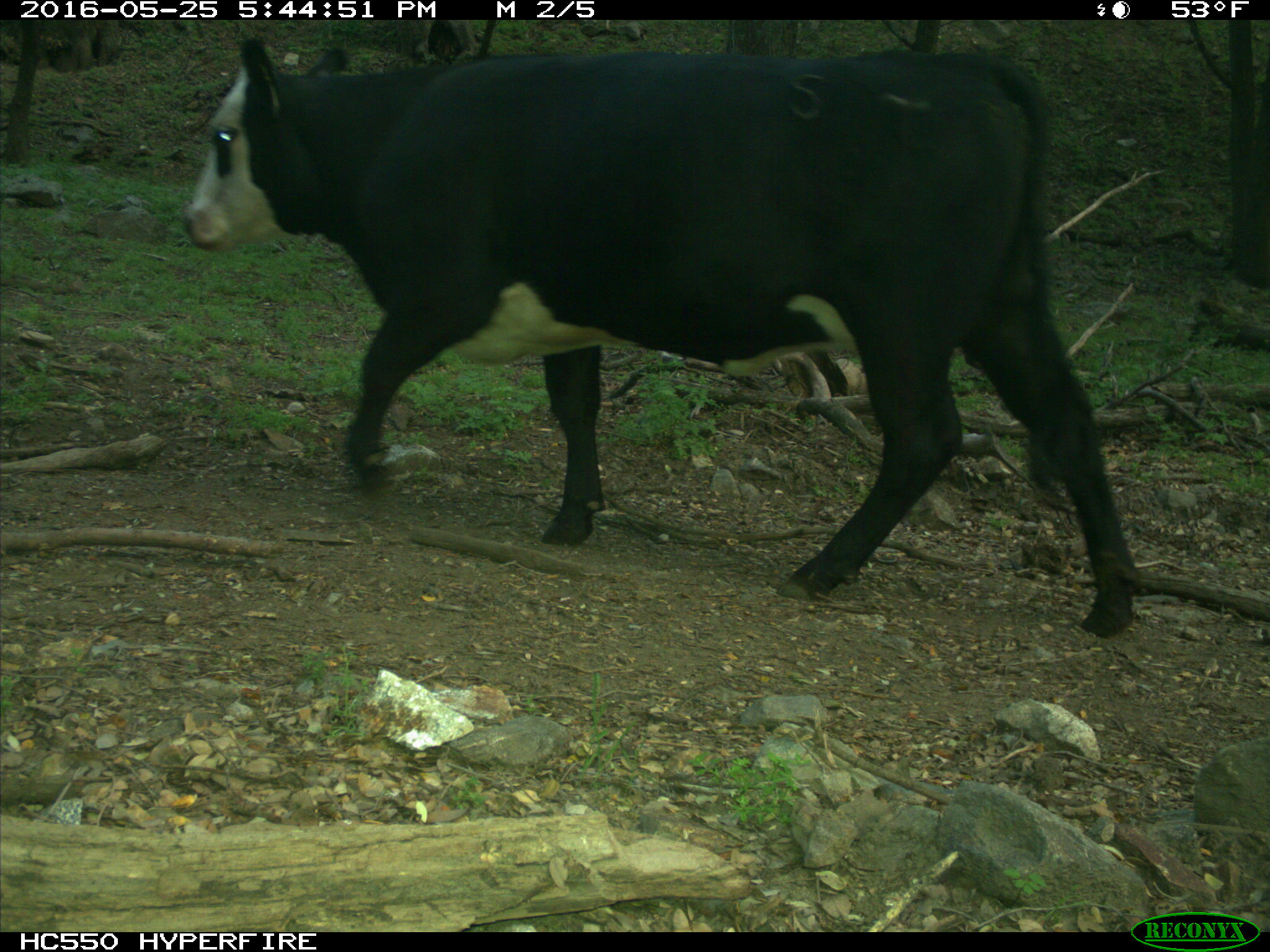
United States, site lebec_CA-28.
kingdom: Animalia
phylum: Chordata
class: Mammalia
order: Artiodactyla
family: Bovidae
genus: Bos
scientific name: Bos taurus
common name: domestic cow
Bos taurus (domestic cow).